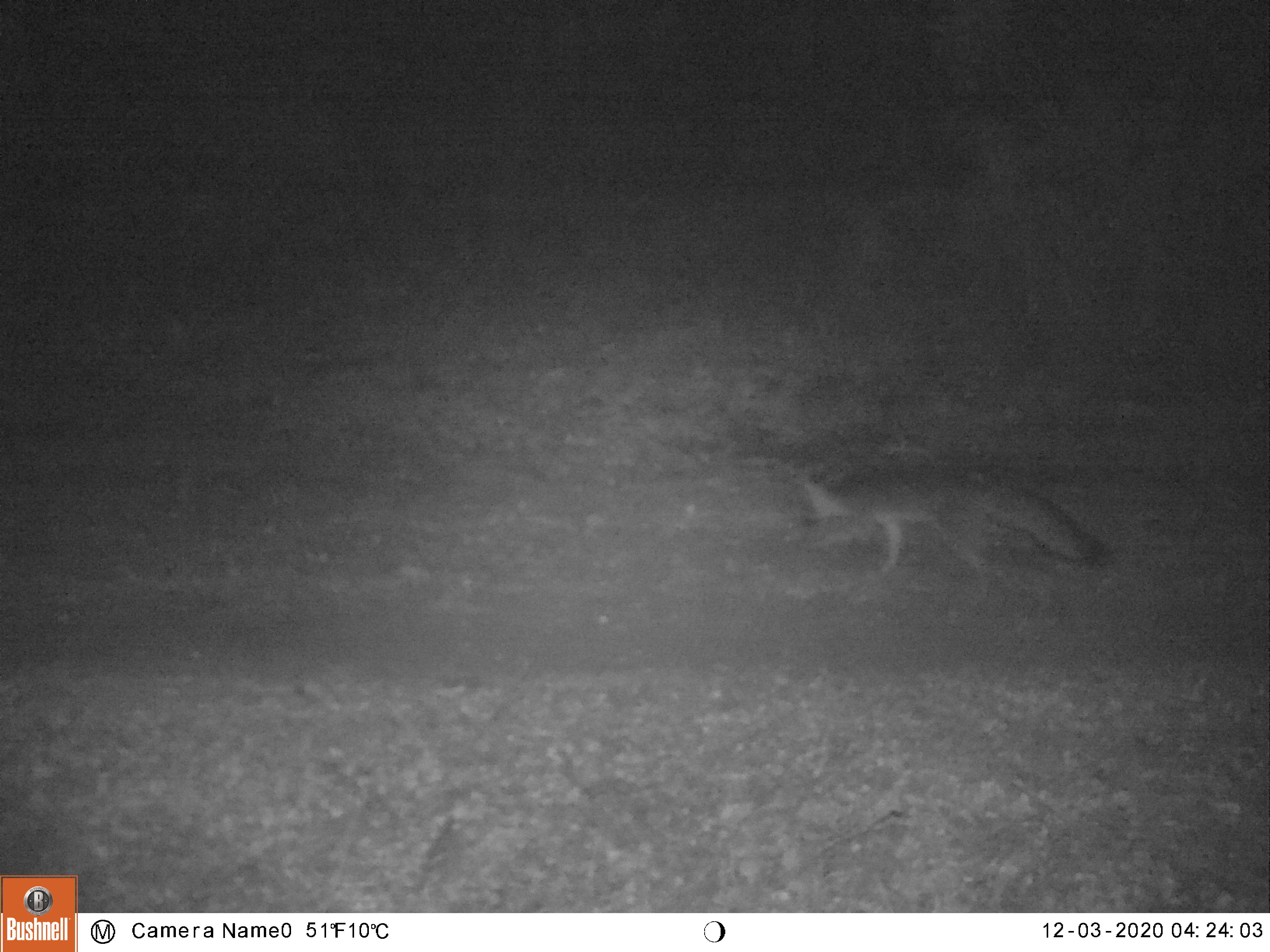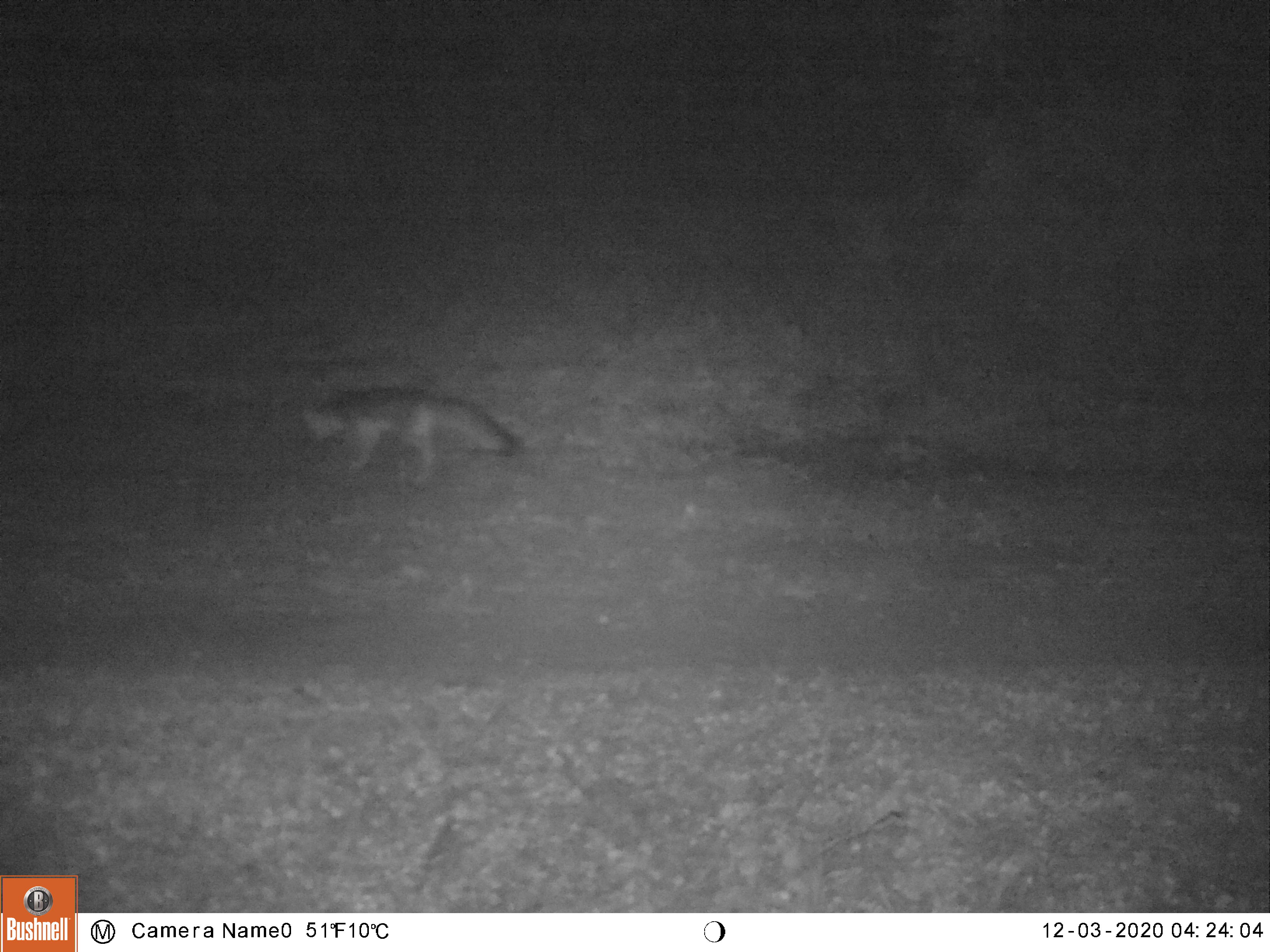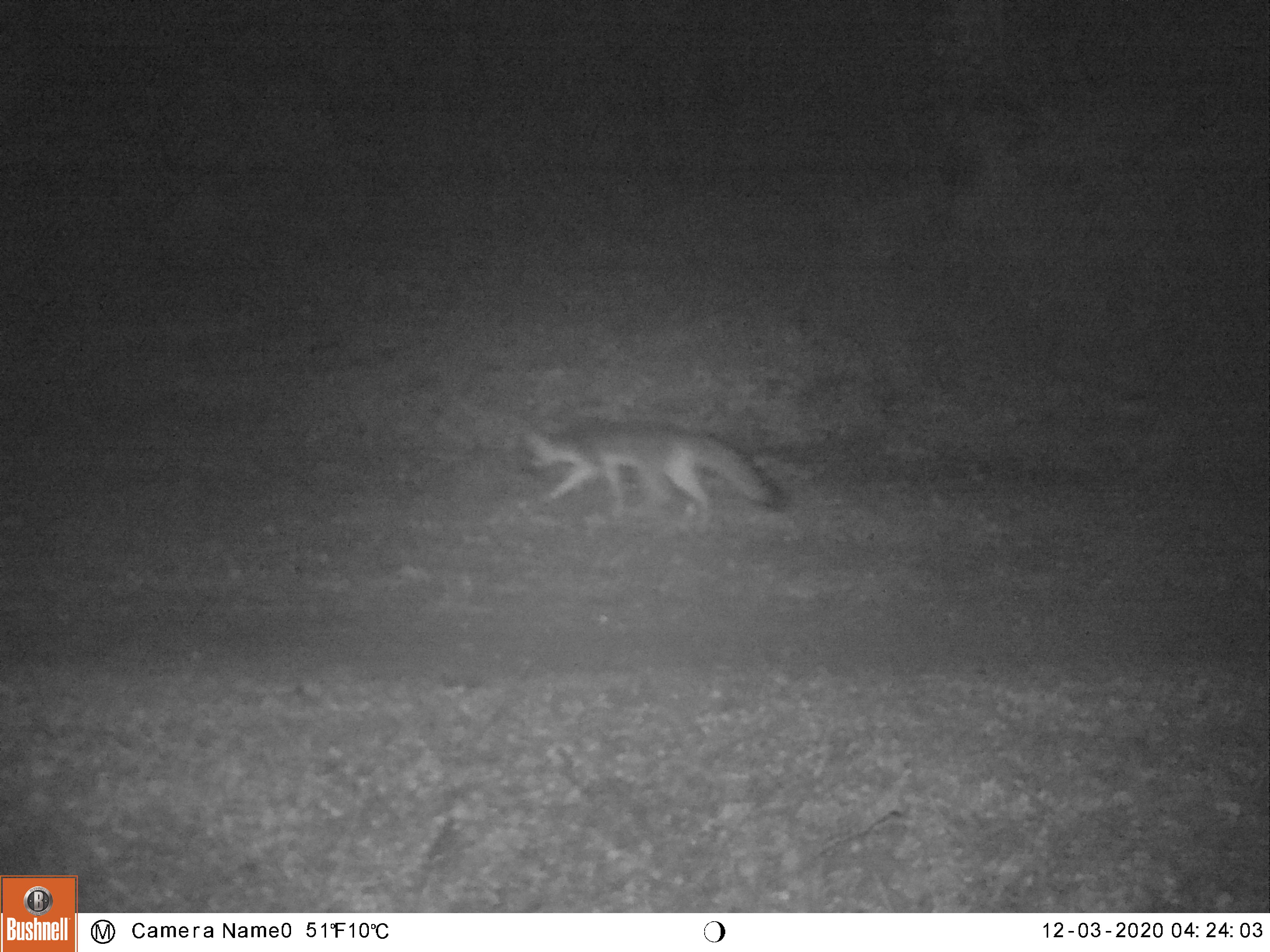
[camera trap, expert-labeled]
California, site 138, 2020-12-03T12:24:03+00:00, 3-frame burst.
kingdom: Animalia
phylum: Chordata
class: Mammalia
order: Carnivora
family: Canidae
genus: Urocyon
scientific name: Urocyon cinereoargenteus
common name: gray fox